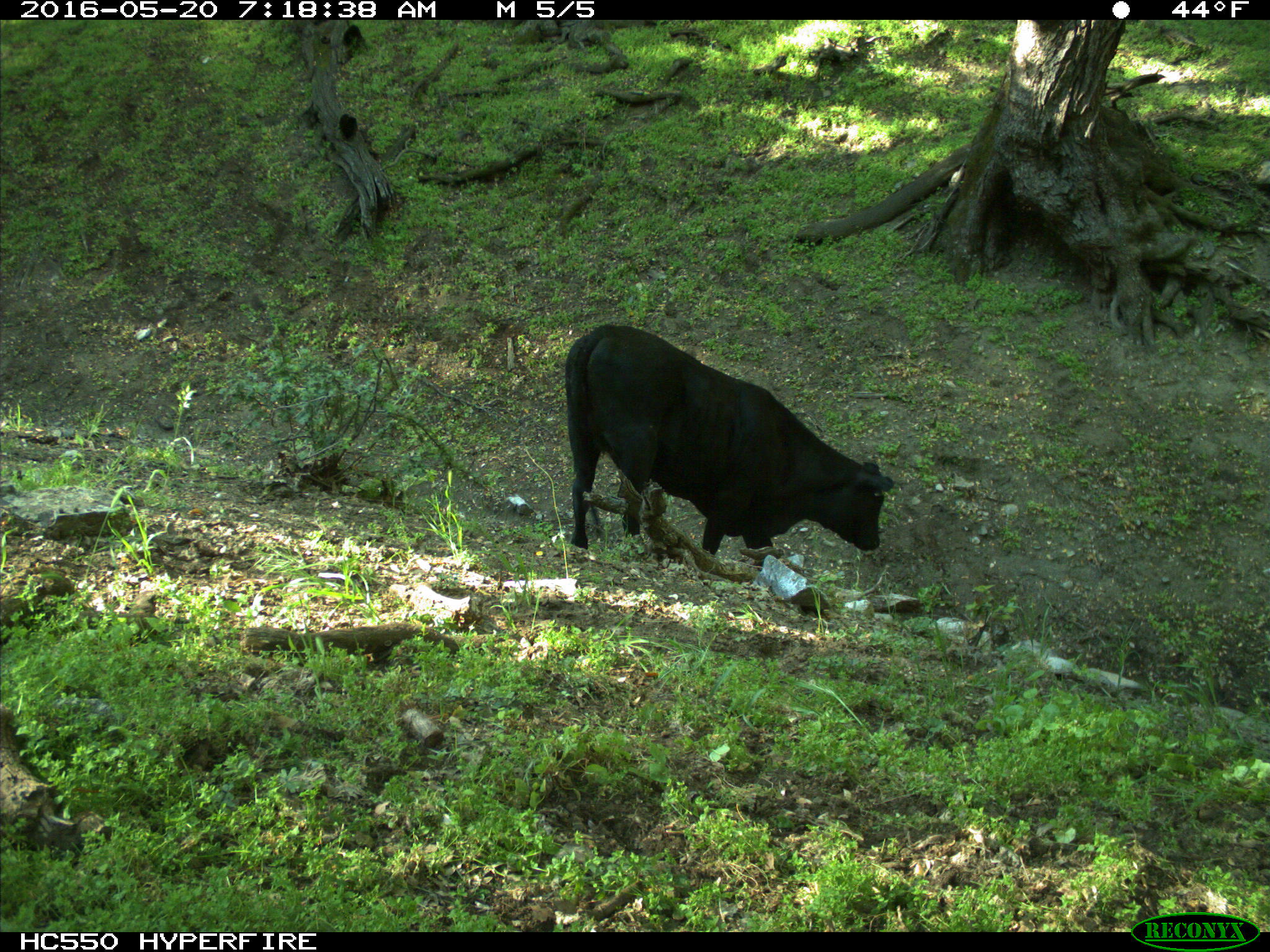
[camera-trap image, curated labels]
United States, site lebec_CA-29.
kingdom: Animalia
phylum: Chordata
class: Mammalia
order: Artiodactyla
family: Bovidae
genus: Bos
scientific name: Bos taurus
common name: domestic cow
Bos taurus (domestic cow).